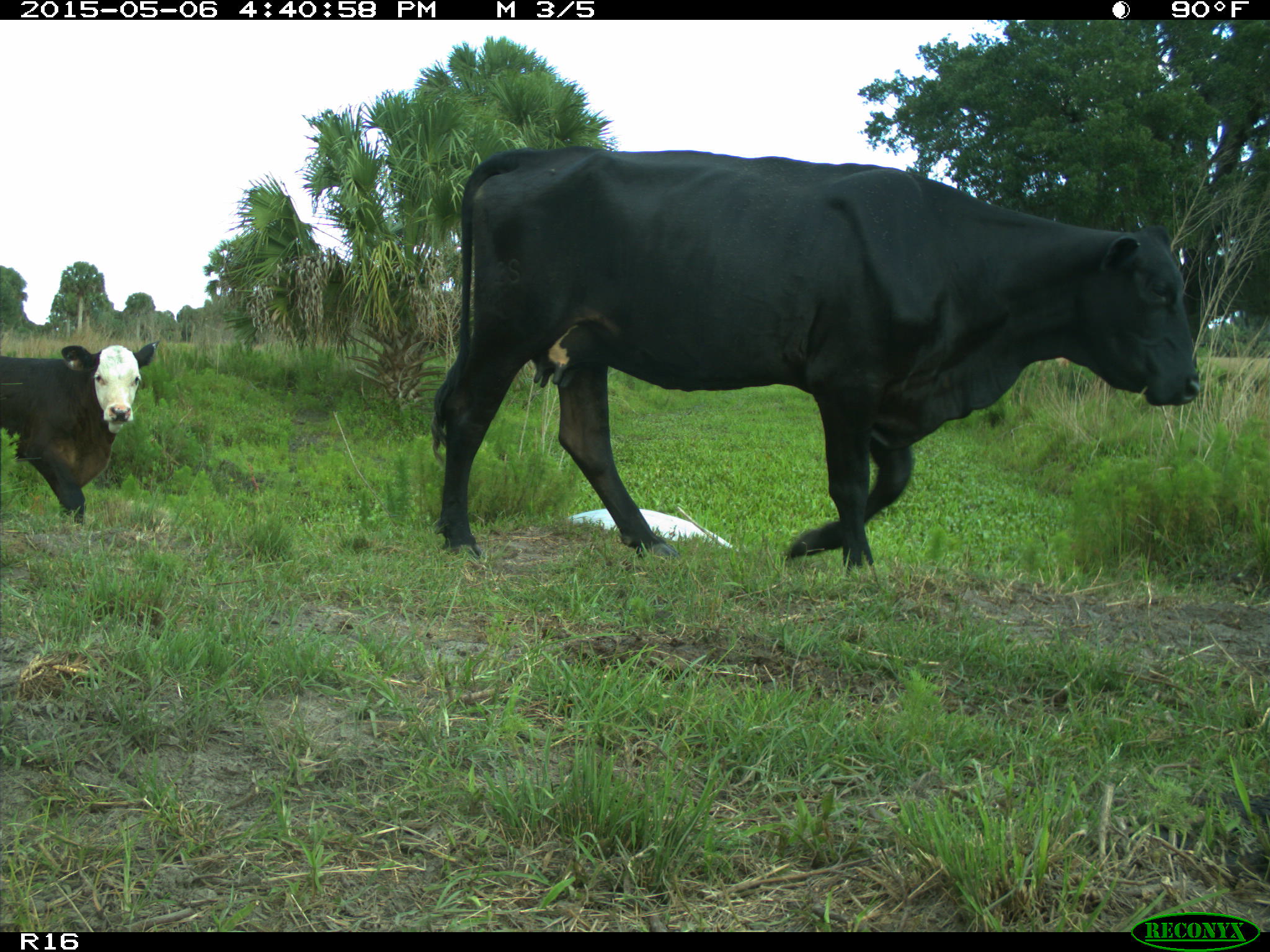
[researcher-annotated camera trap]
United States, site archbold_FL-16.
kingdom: Animalia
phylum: Chordata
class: Mammalia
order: Artiodactyla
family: Bovidae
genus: Bos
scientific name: Bos taurus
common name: domestic cow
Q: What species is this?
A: Bos taurus (domestic cow).